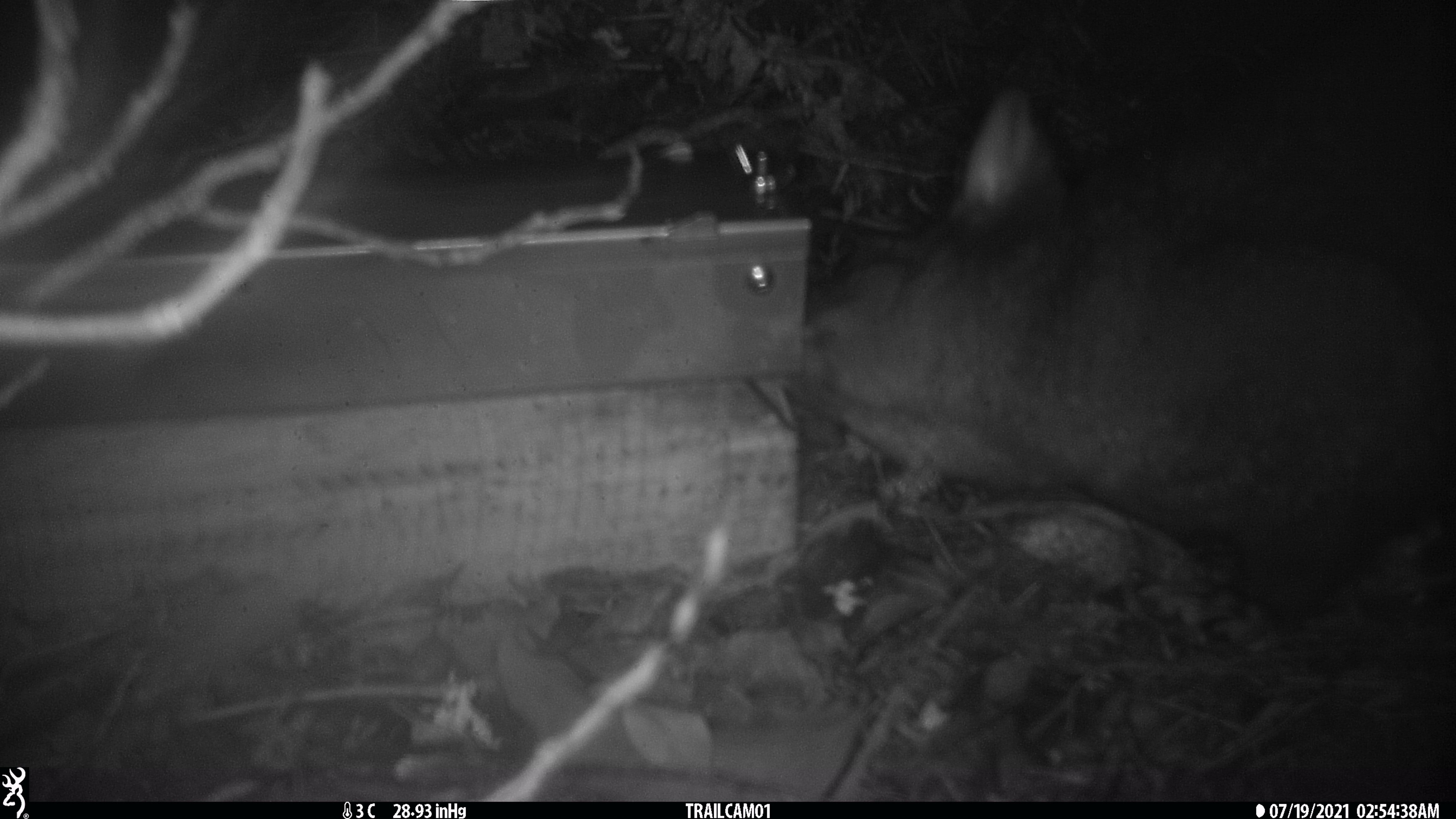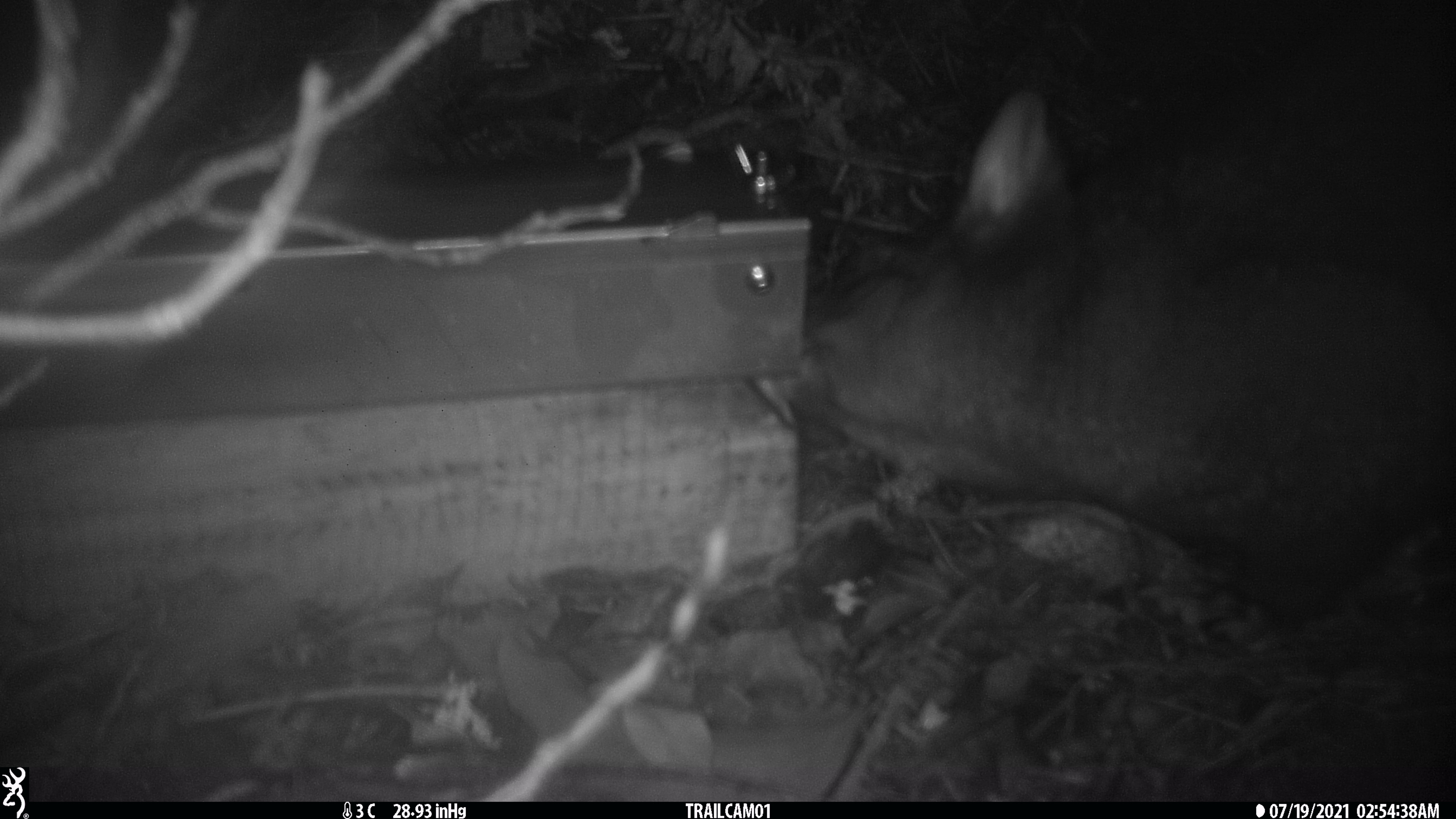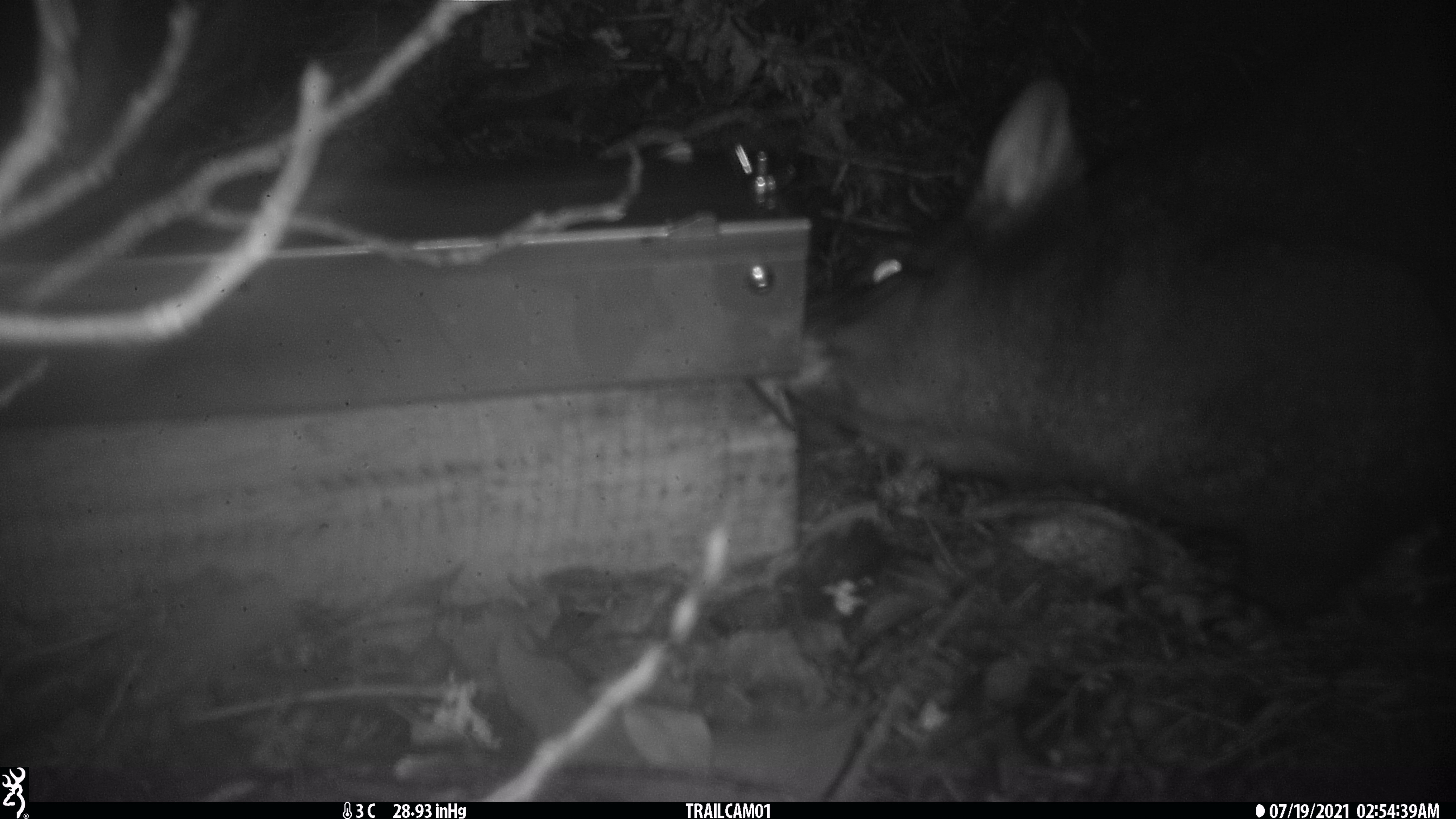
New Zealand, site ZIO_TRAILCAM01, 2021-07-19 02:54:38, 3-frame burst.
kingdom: Animalia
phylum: Chordata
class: Mammalia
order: Diprotodontia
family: Phalangeridae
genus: Trichosurus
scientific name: Trichosurus vulpecula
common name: common brushtail possum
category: possum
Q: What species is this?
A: Possum (common brushtail possum) (Trichosurus vulpecula).